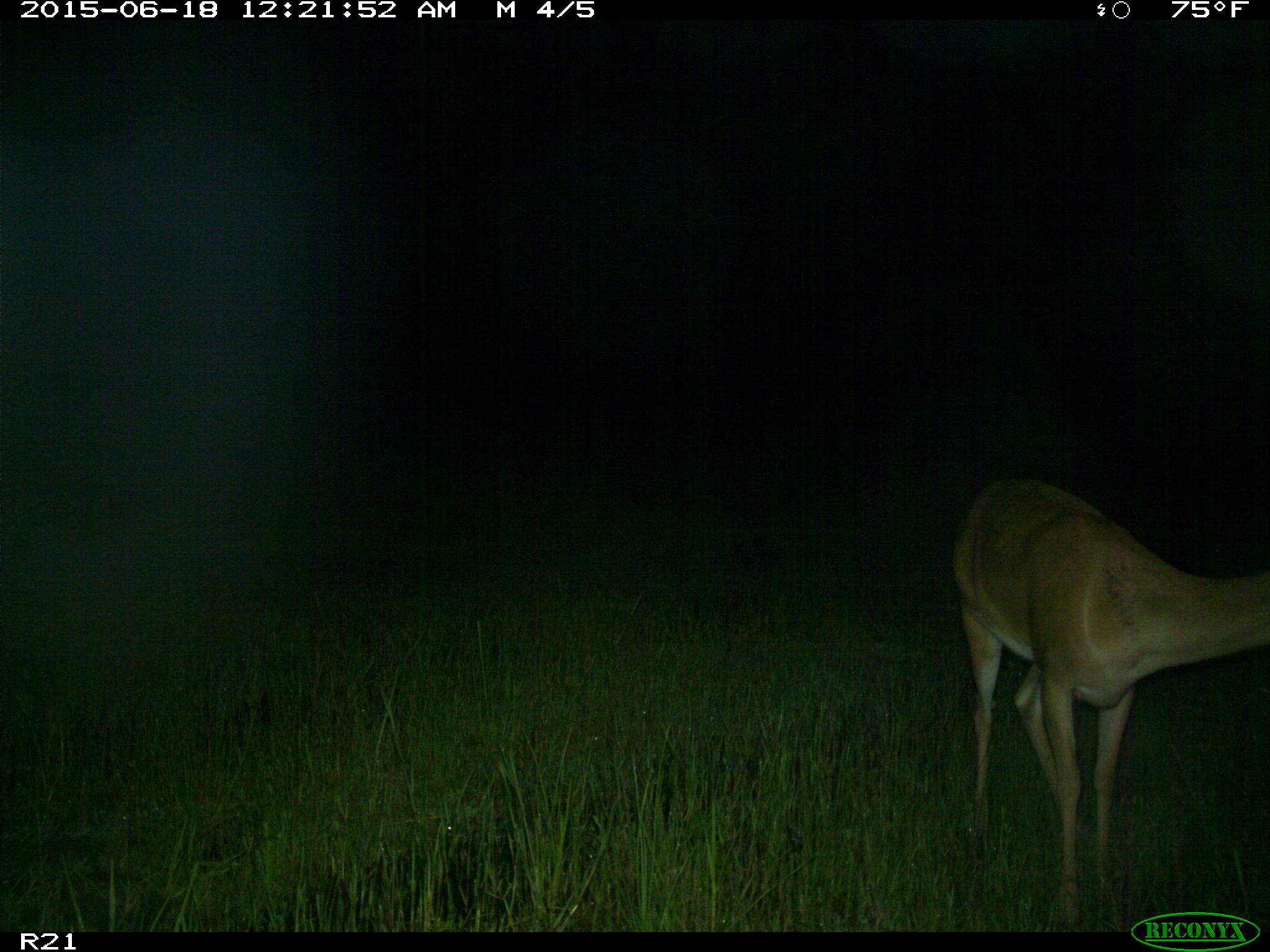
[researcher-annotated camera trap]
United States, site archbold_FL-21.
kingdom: Animalia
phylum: Chordata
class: Mammalia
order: Artiodactyla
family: Cervidae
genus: Odocoileus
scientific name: Odocoileus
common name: deer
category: unidentified deer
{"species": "unidentified deer (deer) (Odocoileus)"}